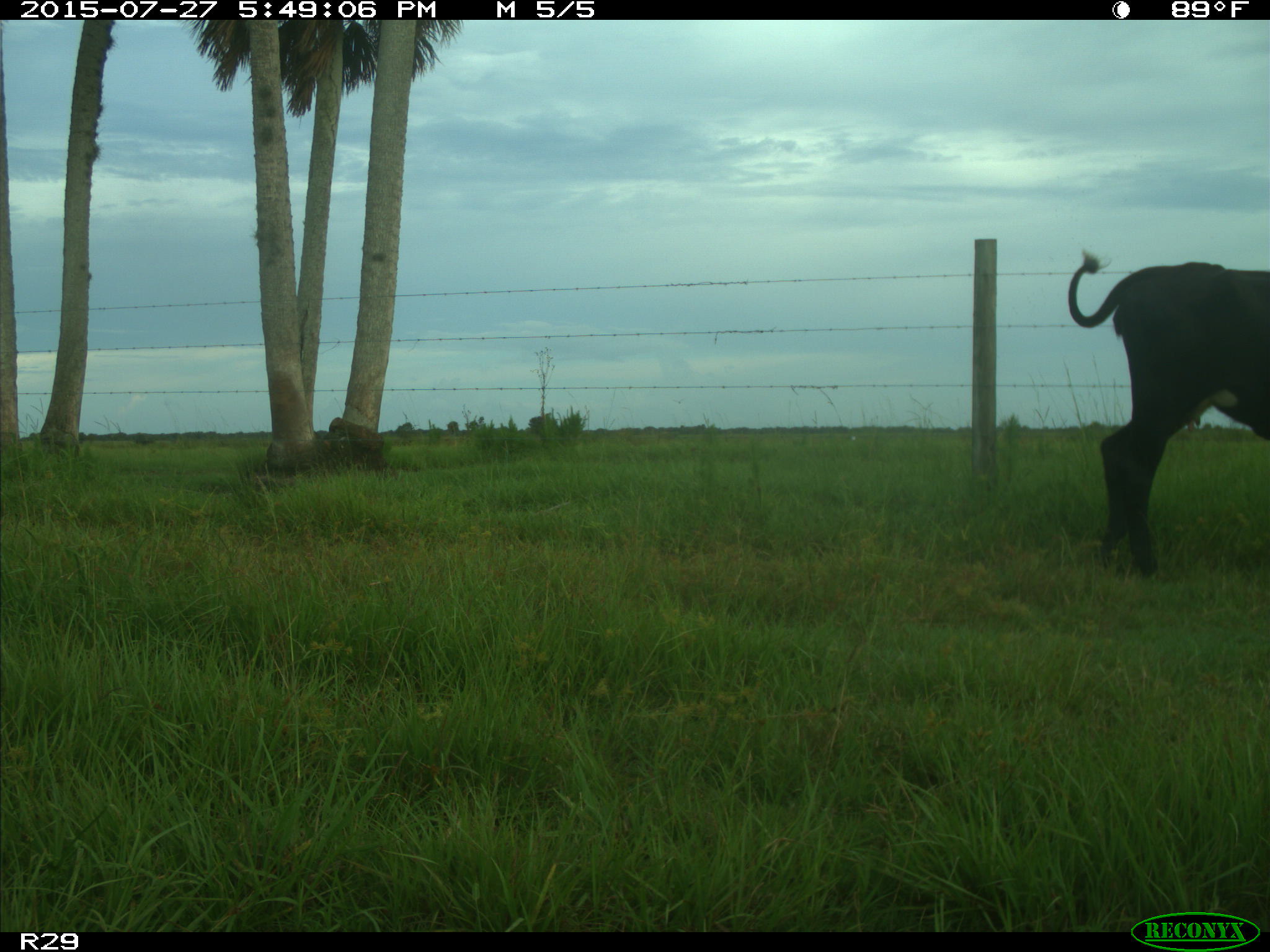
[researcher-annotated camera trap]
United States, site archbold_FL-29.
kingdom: Animalia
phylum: Chordata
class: Mammalia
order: Artiodactyla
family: Bovidae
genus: Bos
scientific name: Bos taurus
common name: domestic cow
Bos taurus (domestic cow).